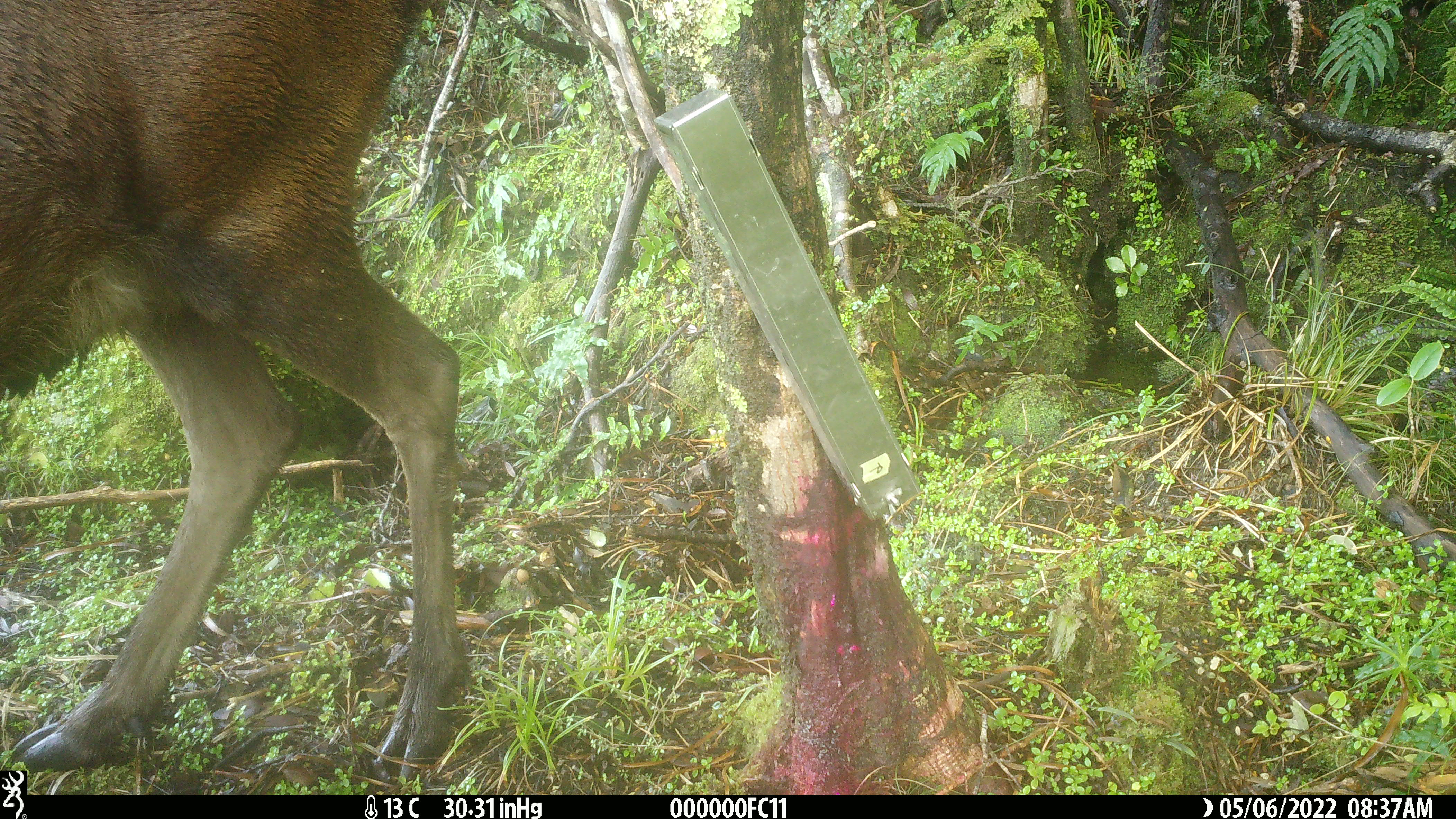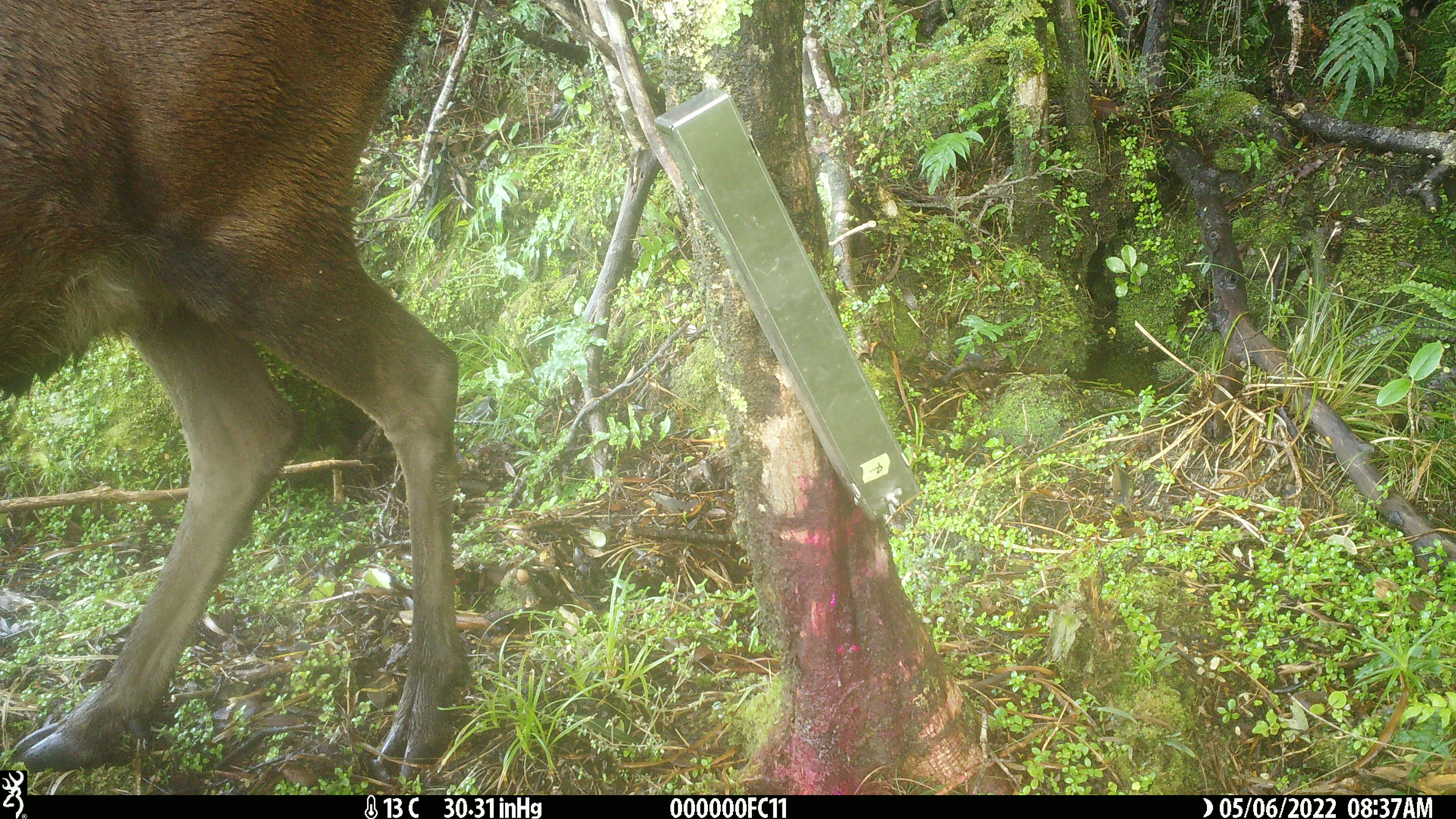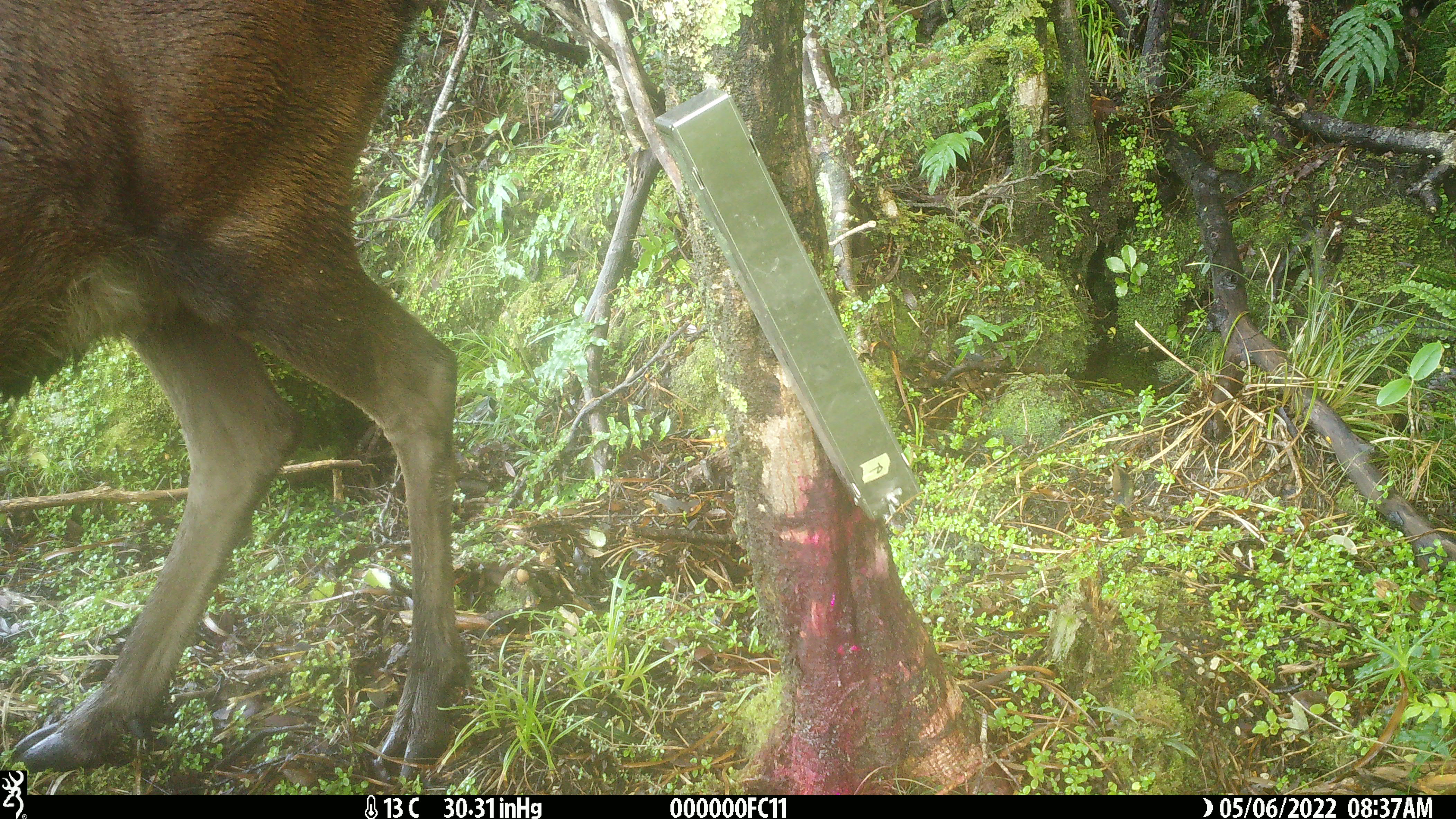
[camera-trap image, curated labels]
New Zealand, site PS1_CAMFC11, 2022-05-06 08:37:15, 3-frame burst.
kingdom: Animalia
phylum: Chordata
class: Mammalia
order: Artiodactyla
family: Cervidae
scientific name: Cervidae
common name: deer